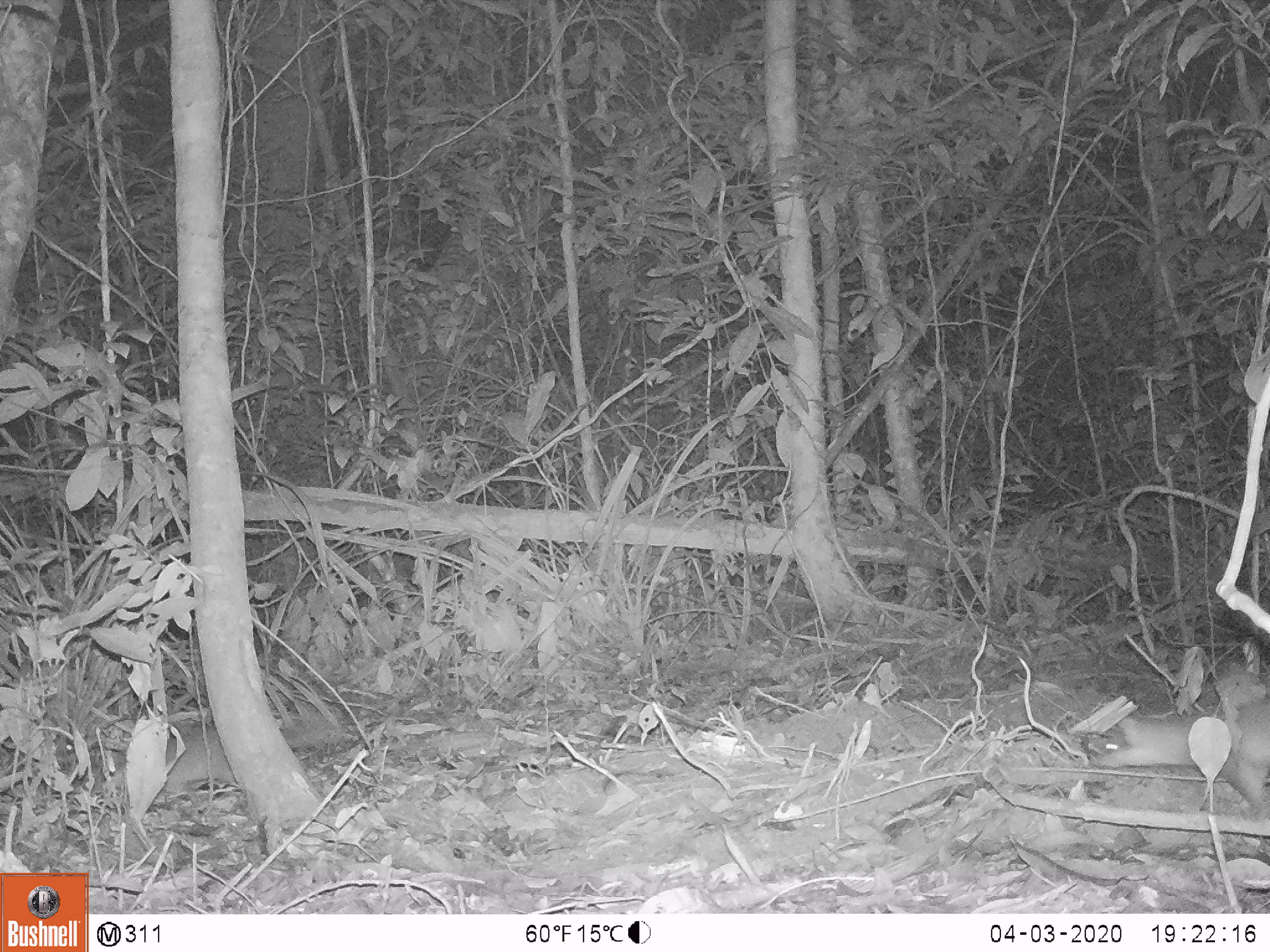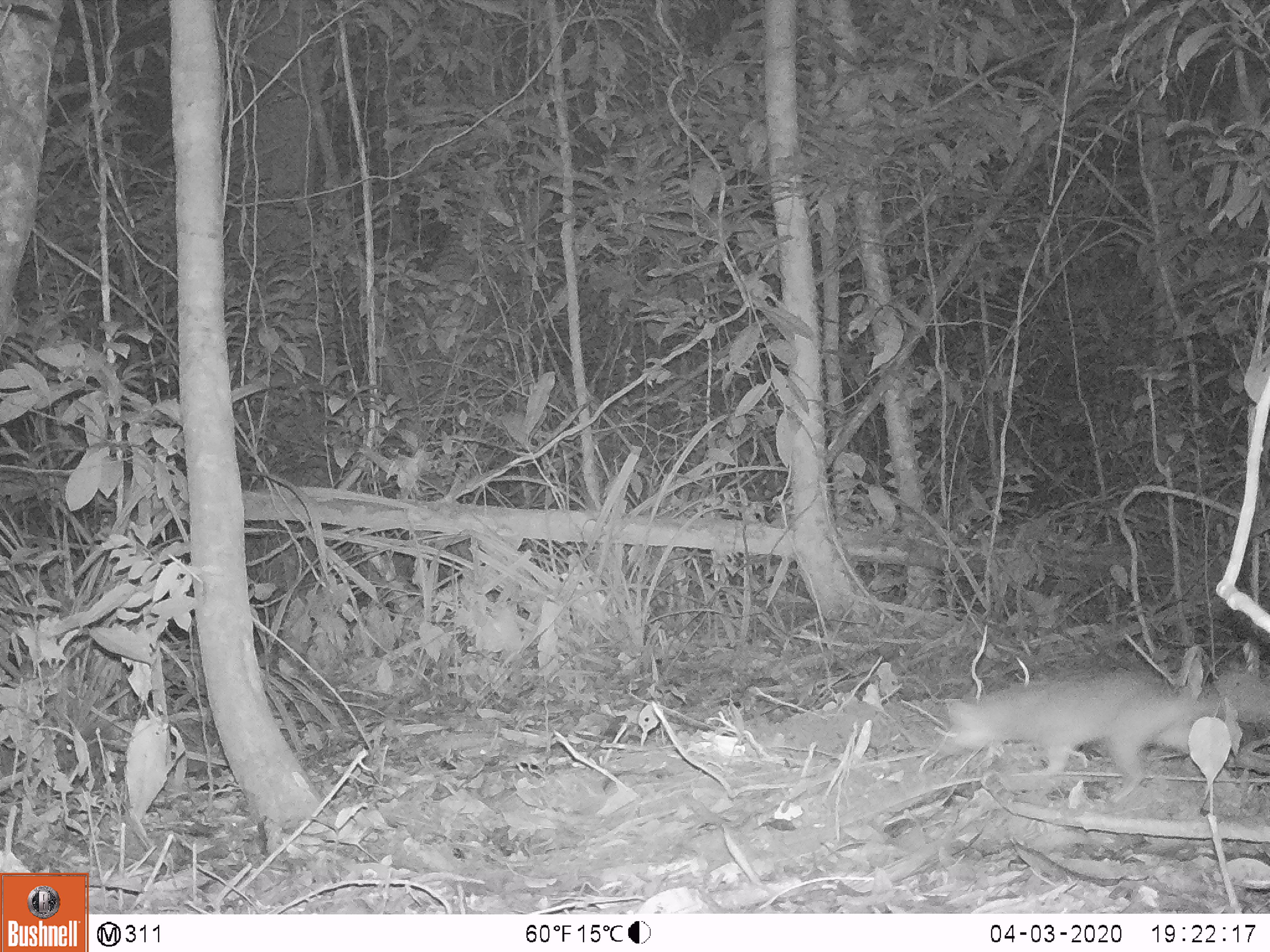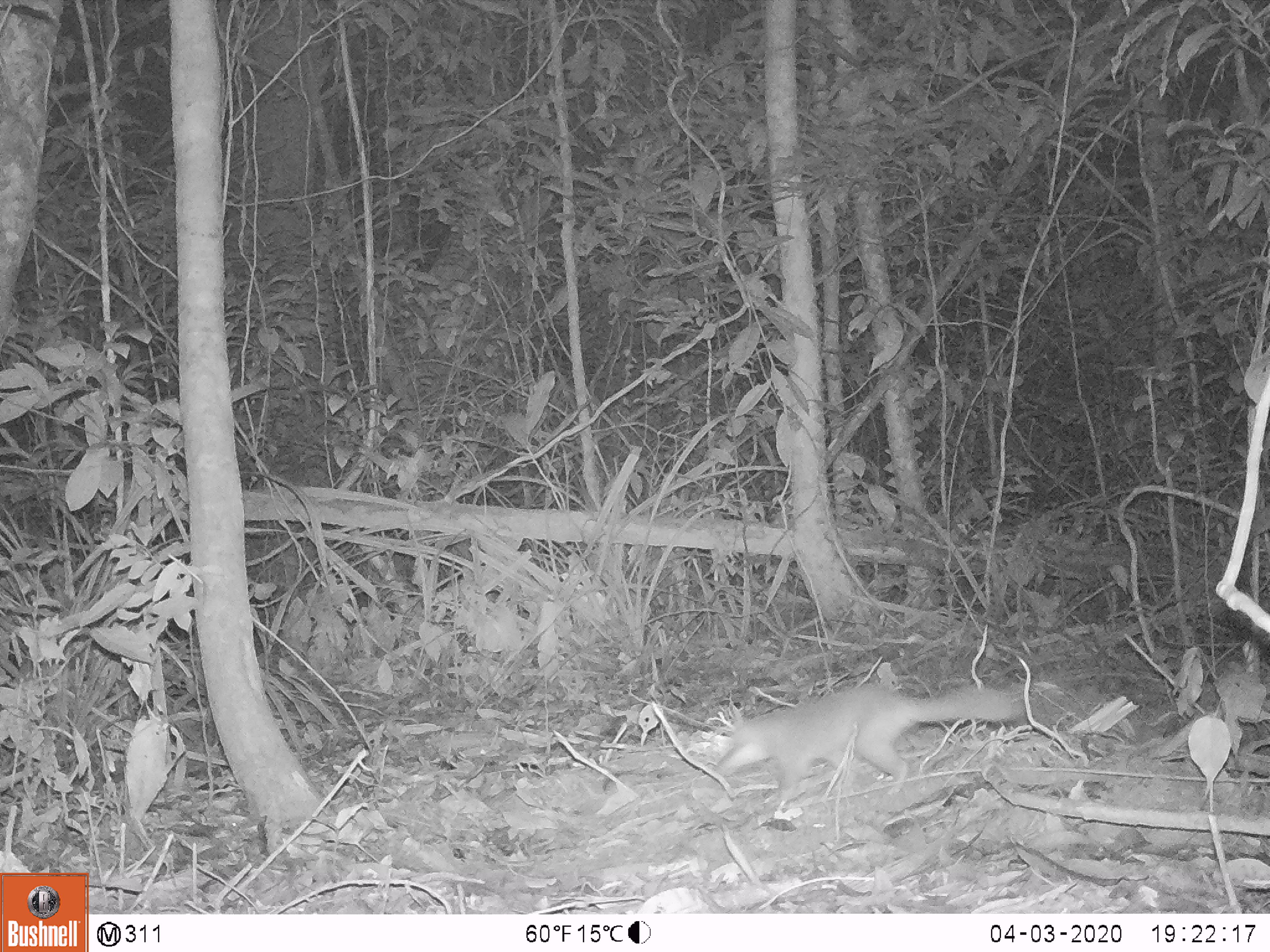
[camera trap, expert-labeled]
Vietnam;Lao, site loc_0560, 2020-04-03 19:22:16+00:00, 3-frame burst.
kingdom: Animalia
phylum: Chordata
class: Mammalia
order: Carnivora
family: Mustelidae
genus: Melogale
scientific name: Melogale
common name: ferret badger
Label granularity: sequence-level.